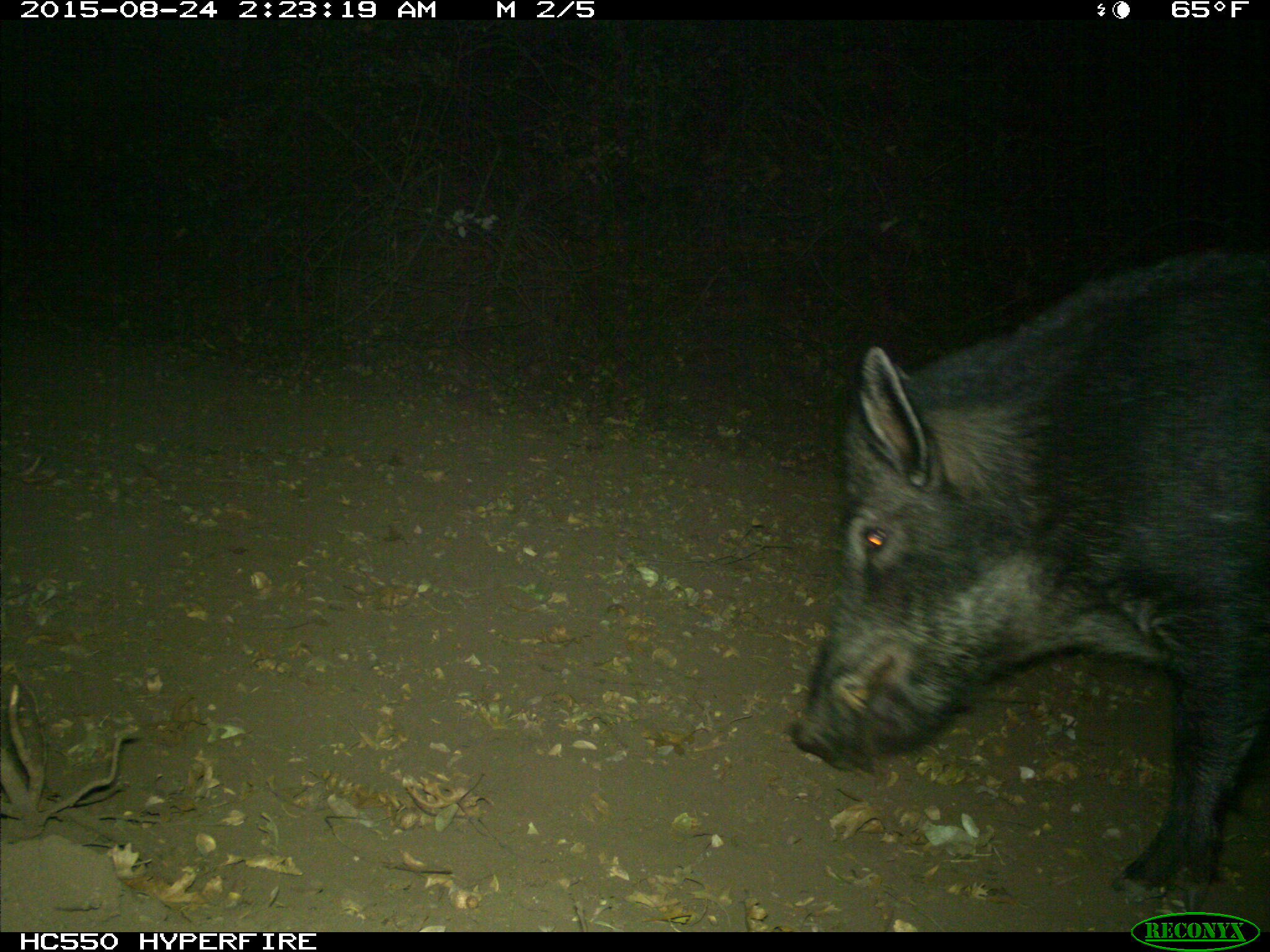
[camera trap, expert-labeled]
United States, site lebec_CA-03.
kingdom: Animalia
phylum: Chordata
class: Mammalia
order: Artiodactyla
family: Suidae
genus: Sus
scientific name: Sus scrofa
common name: wild boar